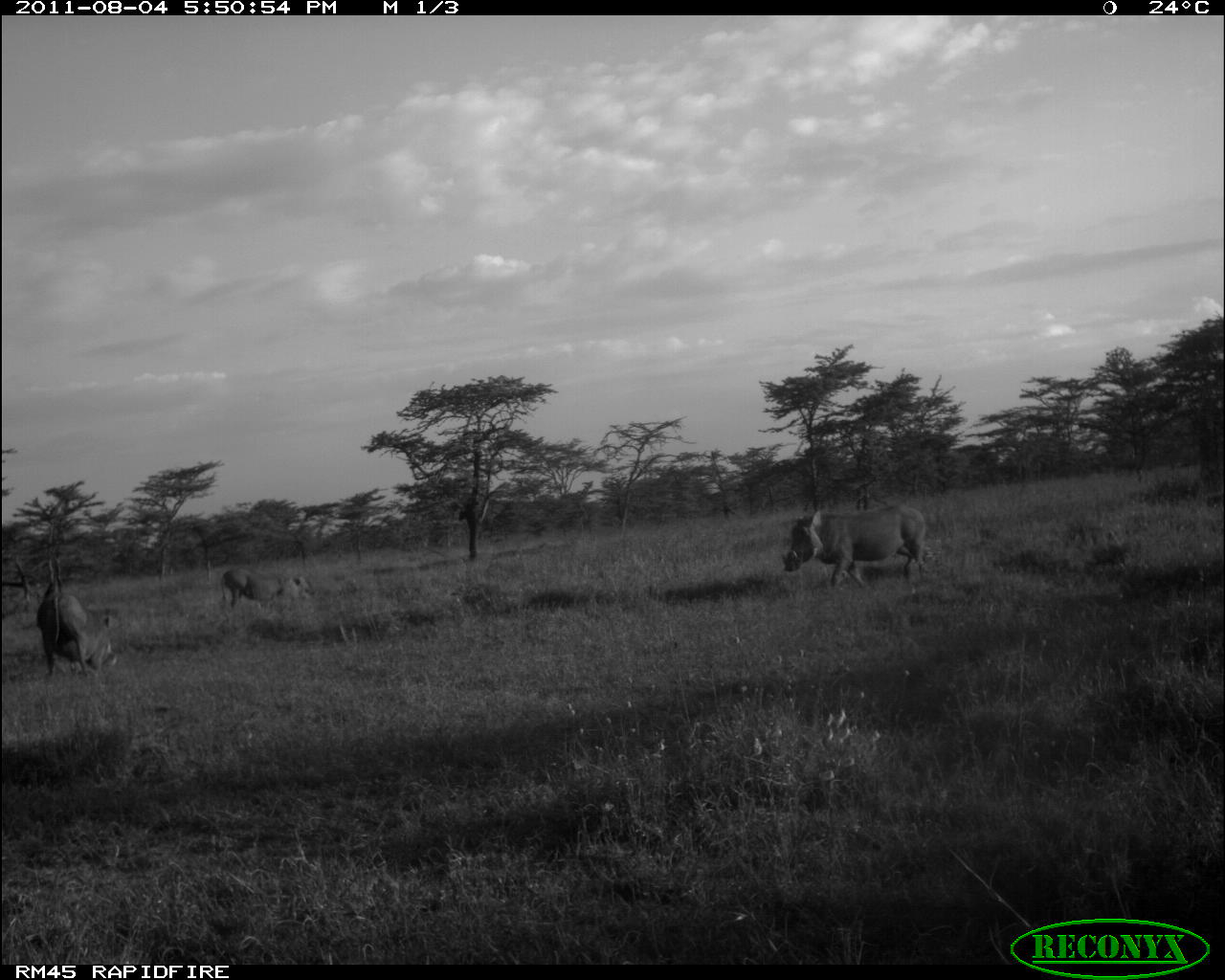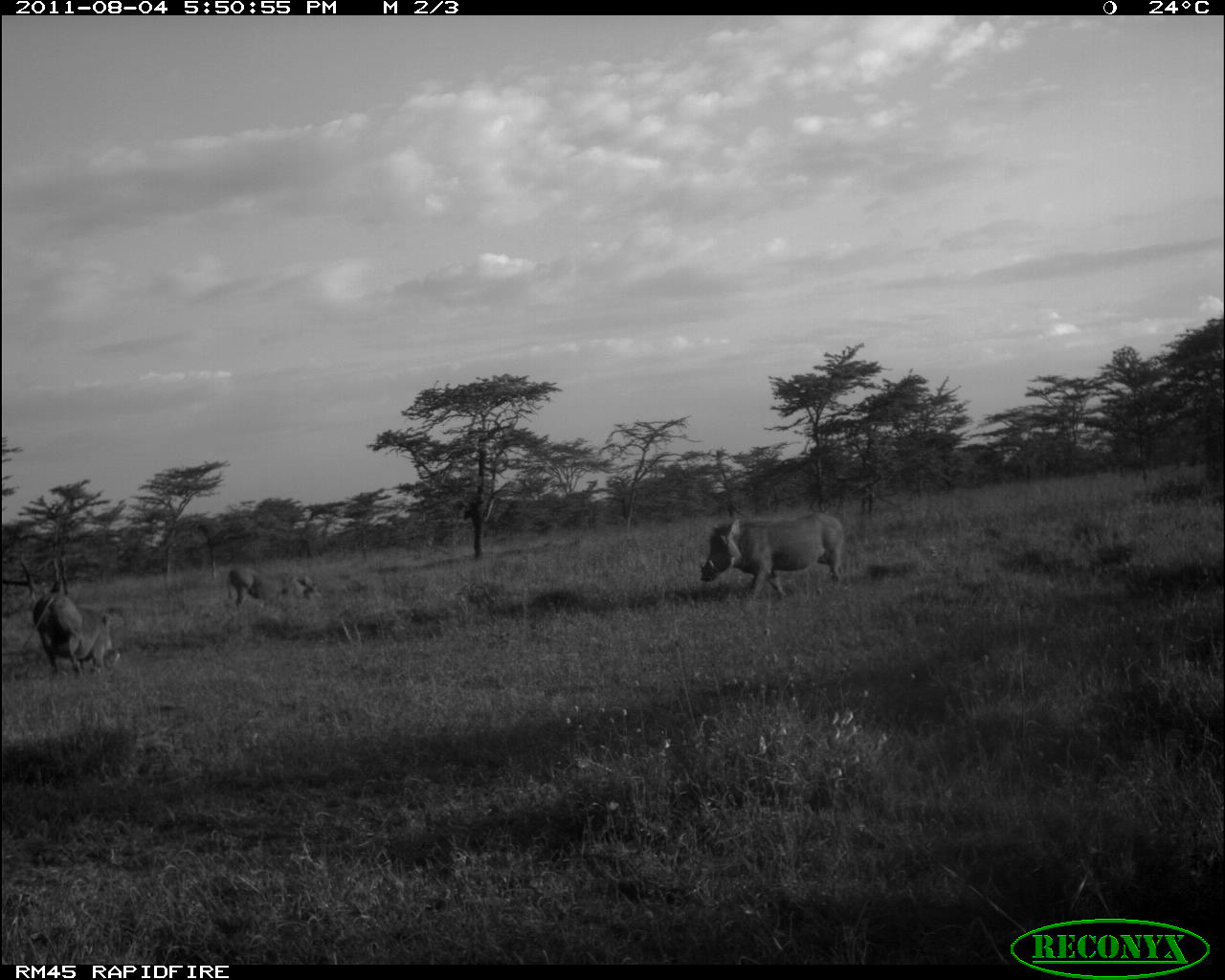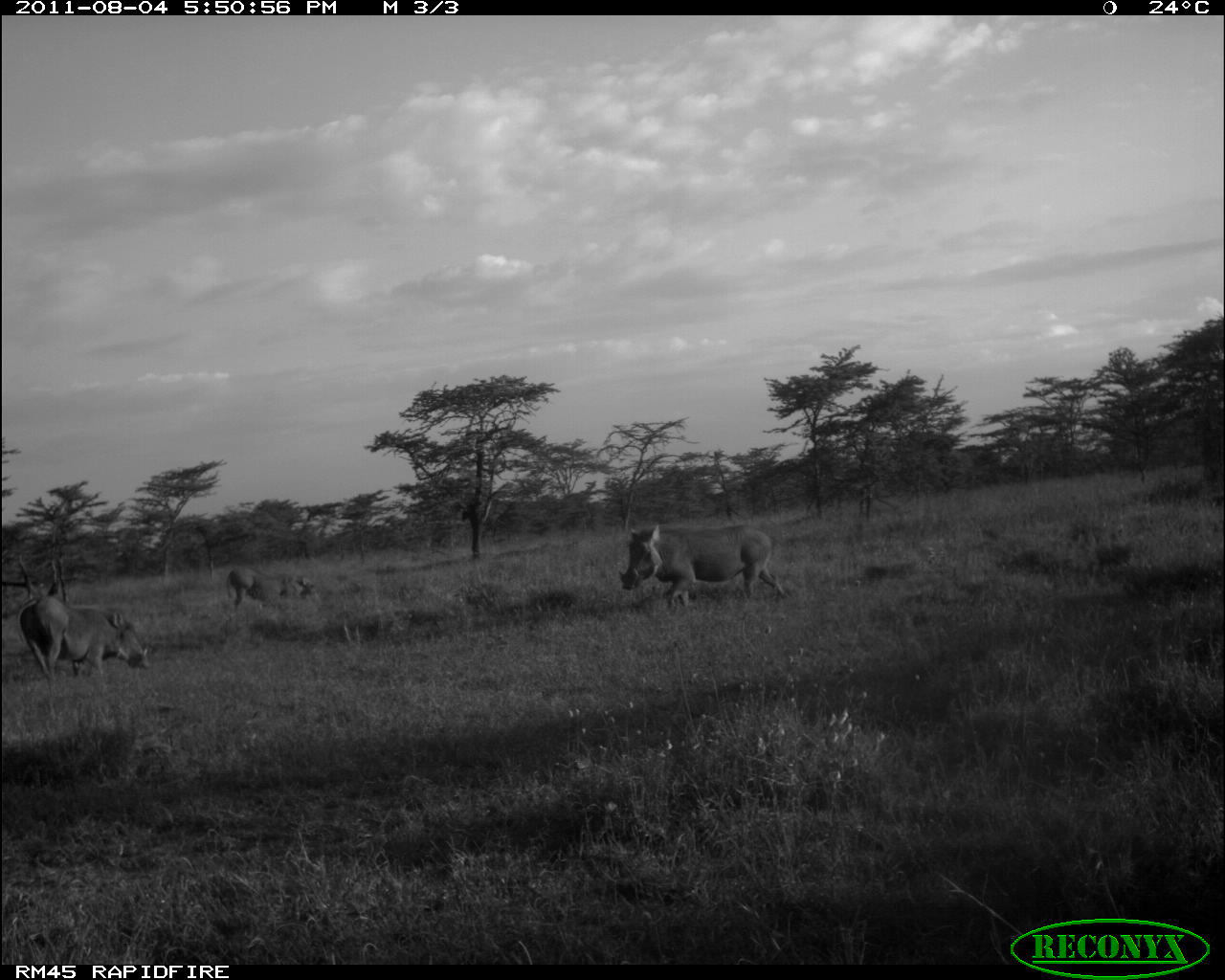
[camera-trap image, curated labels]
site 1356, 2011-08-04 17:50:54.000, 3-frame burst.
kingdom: Animalia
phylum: Chordata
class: Mammalia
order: Artiodactyla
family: Suidae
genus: Phacochoerus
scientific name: Phacochoerus africanus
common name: common warthog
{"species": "Phacochoerus africanus (common warthog)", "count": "3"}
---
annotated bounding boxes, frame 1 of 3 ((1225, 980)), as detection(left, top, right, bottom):
phacochoerus africanus: detection(778, 501, 937, 593); detection(32, 589, 121, 680); detection(218, 565, 317, 613)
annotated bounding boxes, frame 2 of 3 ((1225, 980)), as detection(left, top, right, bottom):
phacochoerus africanus: detection(694, 506, 845, 600); detection(15, 589, 121, 680); detection(223, 563, 317, 613)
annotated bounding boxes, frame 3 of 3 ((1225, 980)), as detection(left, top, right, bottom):
phacochoerus africanus: detection(613, 520, 790, 611); detection(15, 589, 154, 689); detection(223, 563, 317, 613)